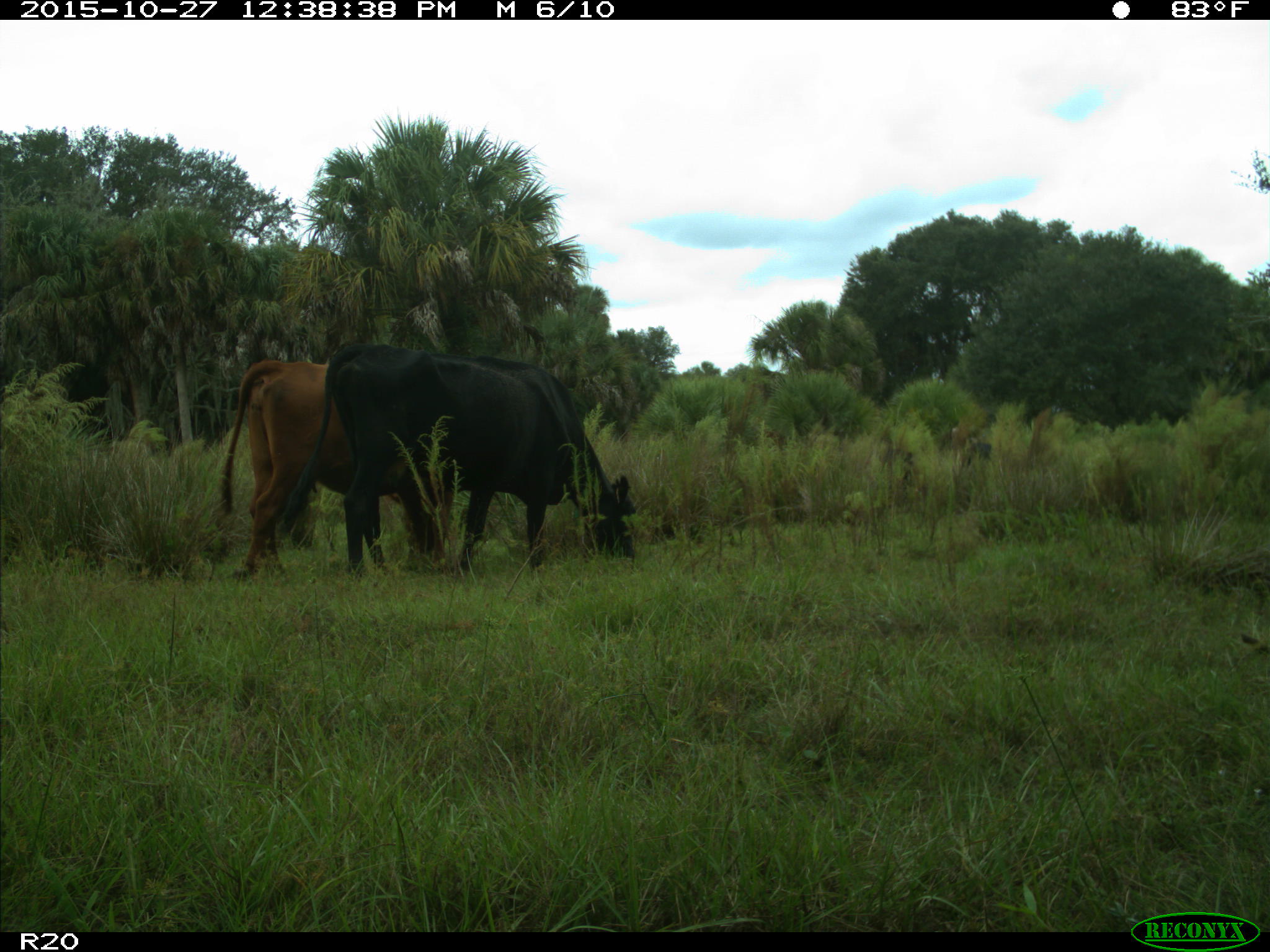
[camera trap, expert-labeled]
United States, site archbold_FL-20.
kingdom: Animalia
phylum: Chordata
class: Mammalia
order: Artiodactyla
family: Bovidae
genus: Bos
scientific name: Bos taurus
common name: domestic cow